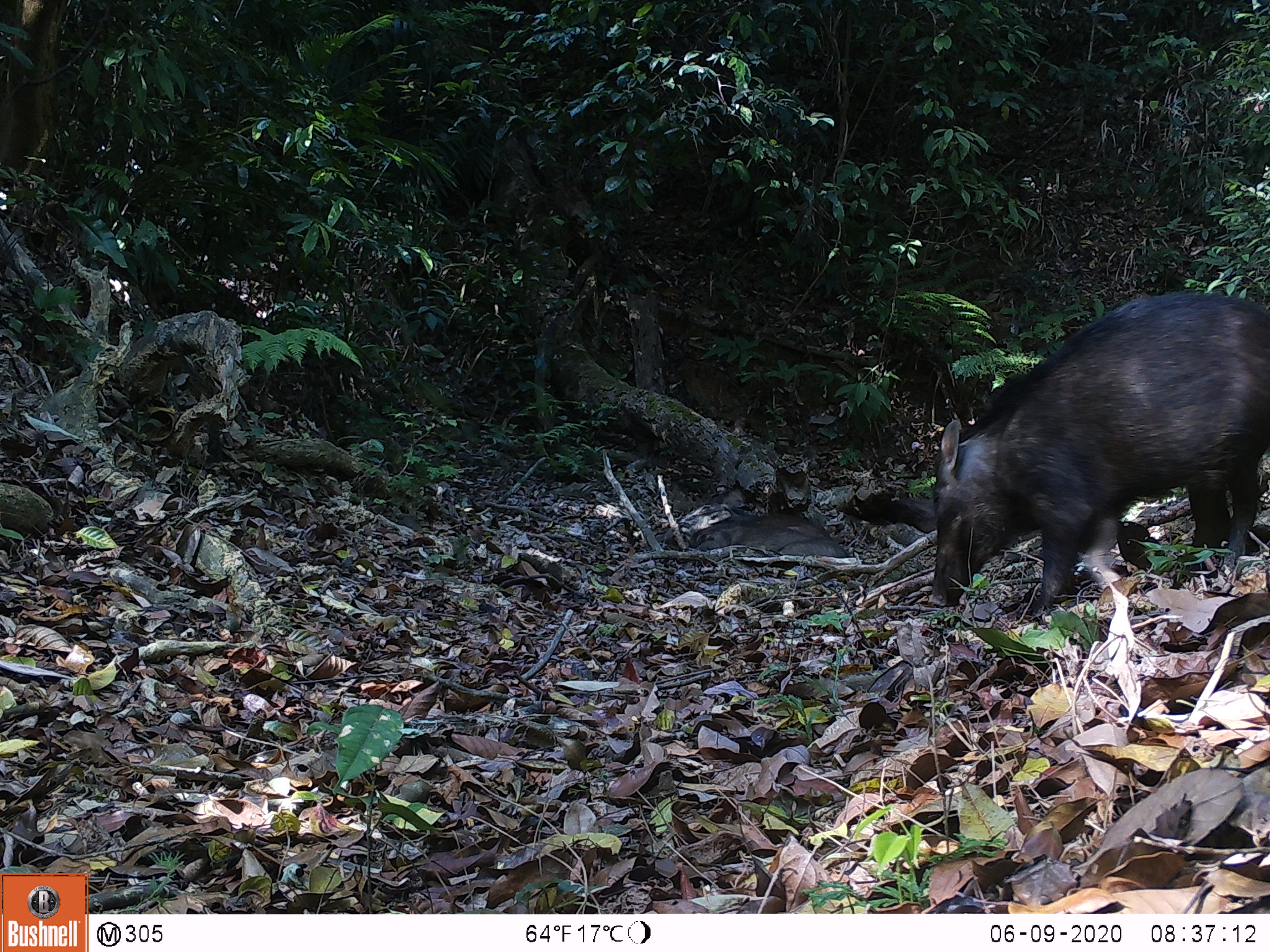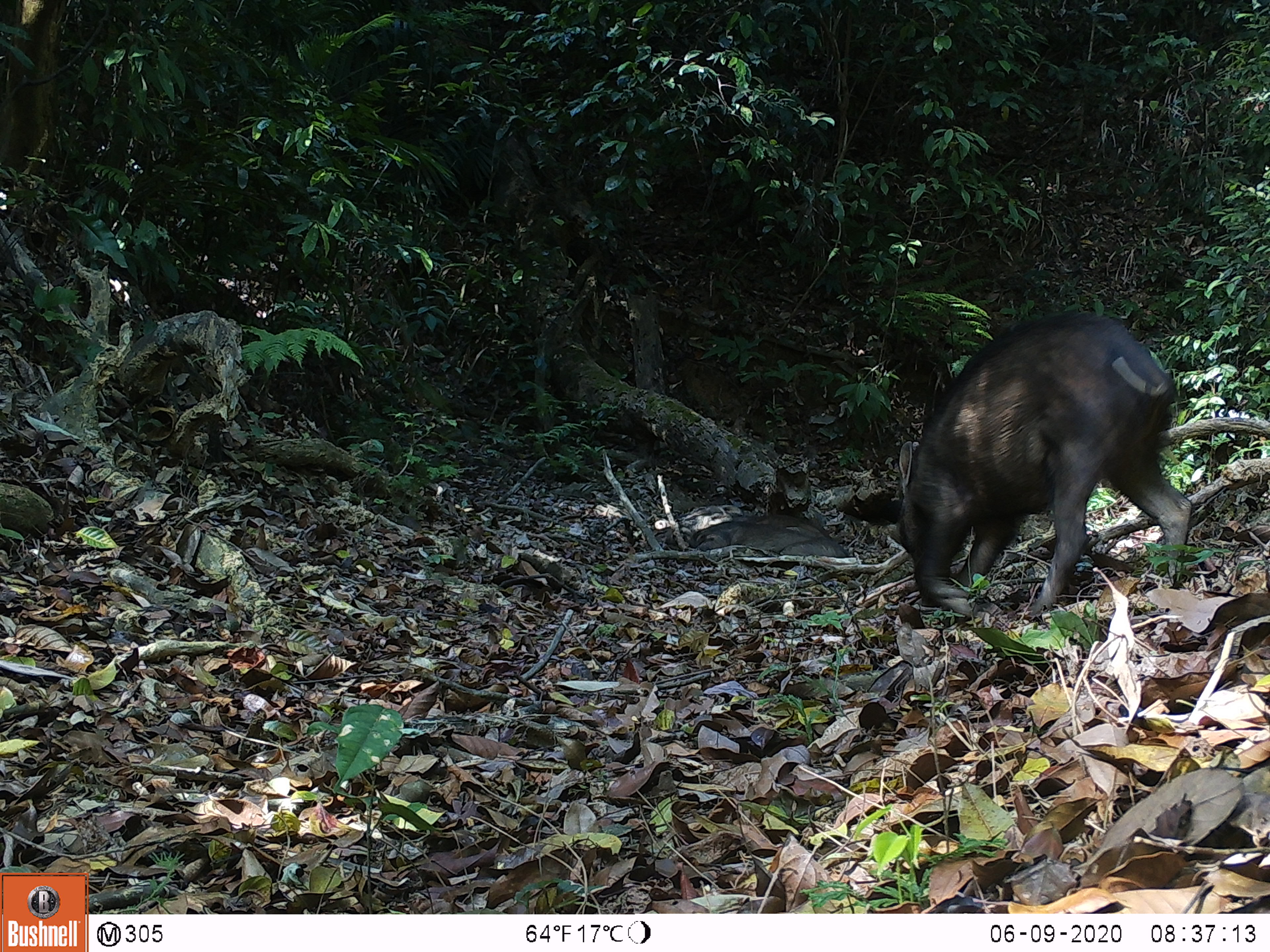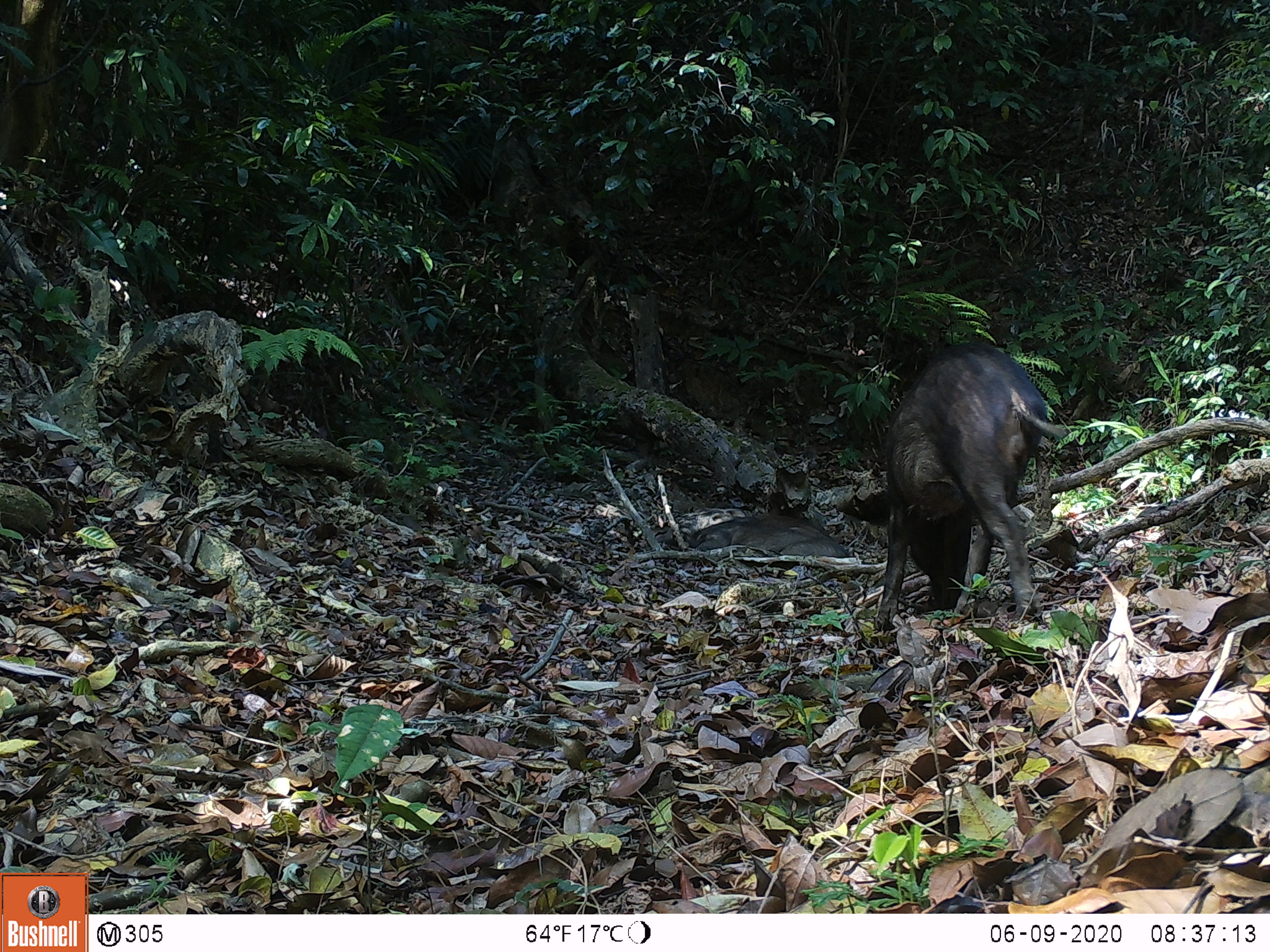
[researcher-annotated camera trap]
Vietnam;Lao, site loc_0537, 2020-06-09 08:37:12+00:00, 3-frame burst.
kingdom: Animalia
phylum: Chordata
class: Mammalia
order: Artiodactyla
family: Suidae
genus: Sus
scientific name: Sus scrofa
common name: eurasian wild pig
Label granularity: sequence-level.